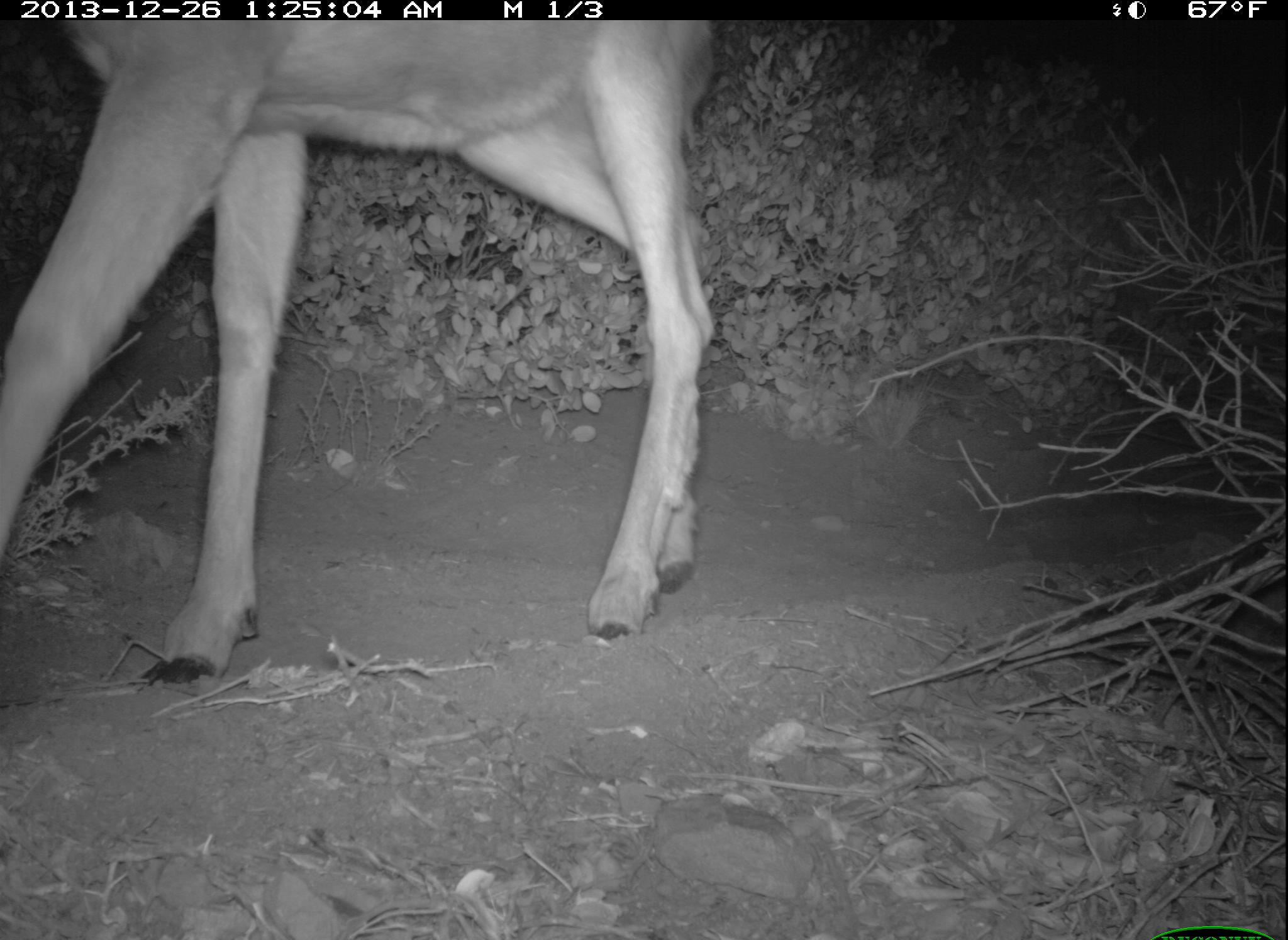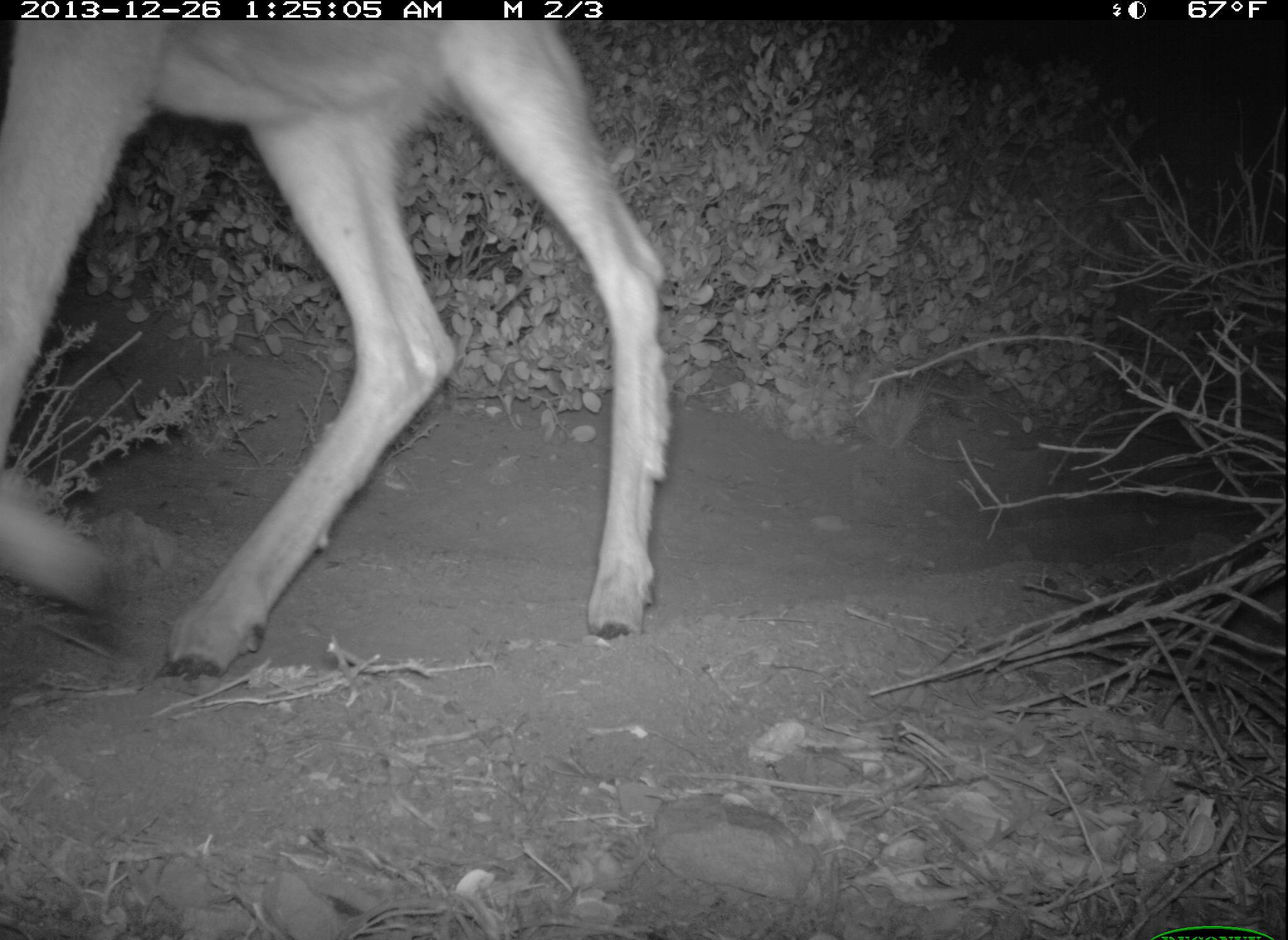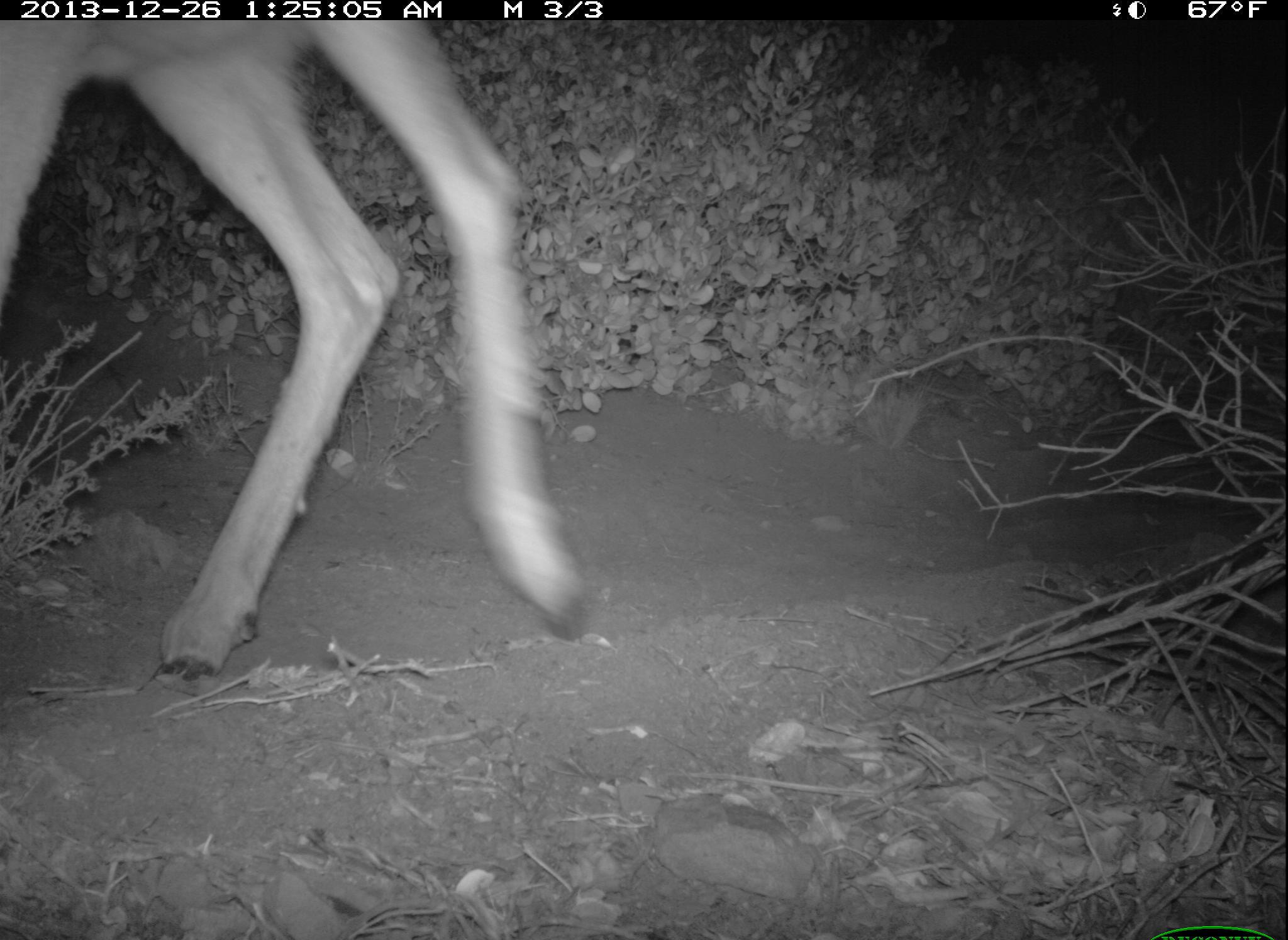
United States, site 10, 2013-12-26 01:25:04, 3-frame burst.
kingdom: Animalia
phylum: Chordata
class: Mammalia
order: Artiodactyla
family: Cervidae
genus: Odocoileus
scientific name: Odocoileus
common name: deer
Deer (Odocoileus).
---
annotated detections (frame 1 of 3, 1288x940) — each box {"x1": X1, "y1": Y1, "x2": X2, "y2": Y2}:
deer: {"x1": 4, "y1": 4, "x2": 717, "y2": 689}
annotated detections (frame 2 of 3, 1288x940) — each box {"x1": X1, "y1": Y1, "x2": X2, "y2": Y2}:
deer: {"x1": 1, "y1": 0, "x2": 672, "y2": 686}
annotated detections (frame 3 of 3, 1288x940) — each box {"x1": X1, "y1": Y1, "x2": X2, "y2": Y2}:
deer: {"x1": 2, "y1": 0, "x2": 589, "y2": 687}